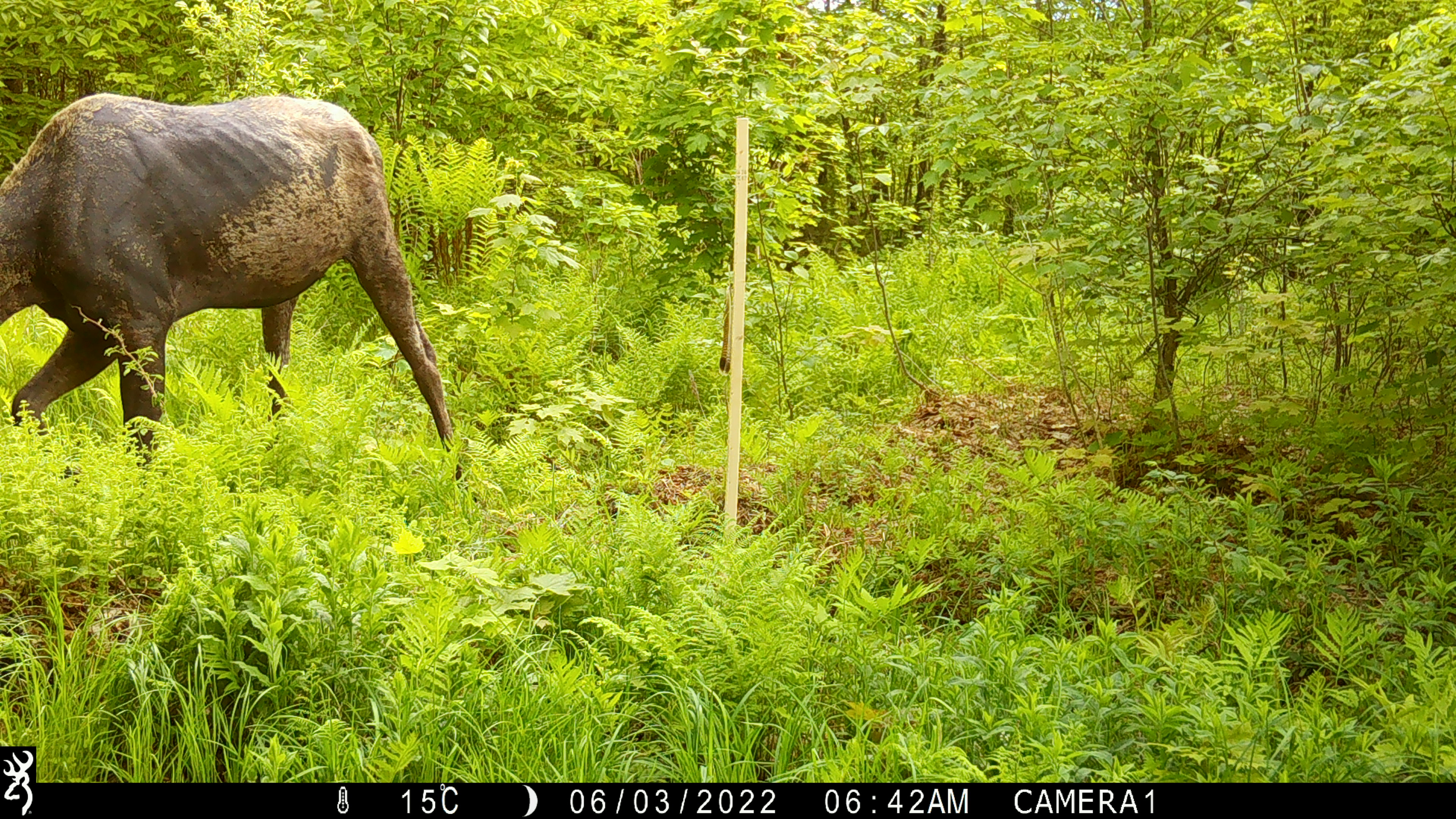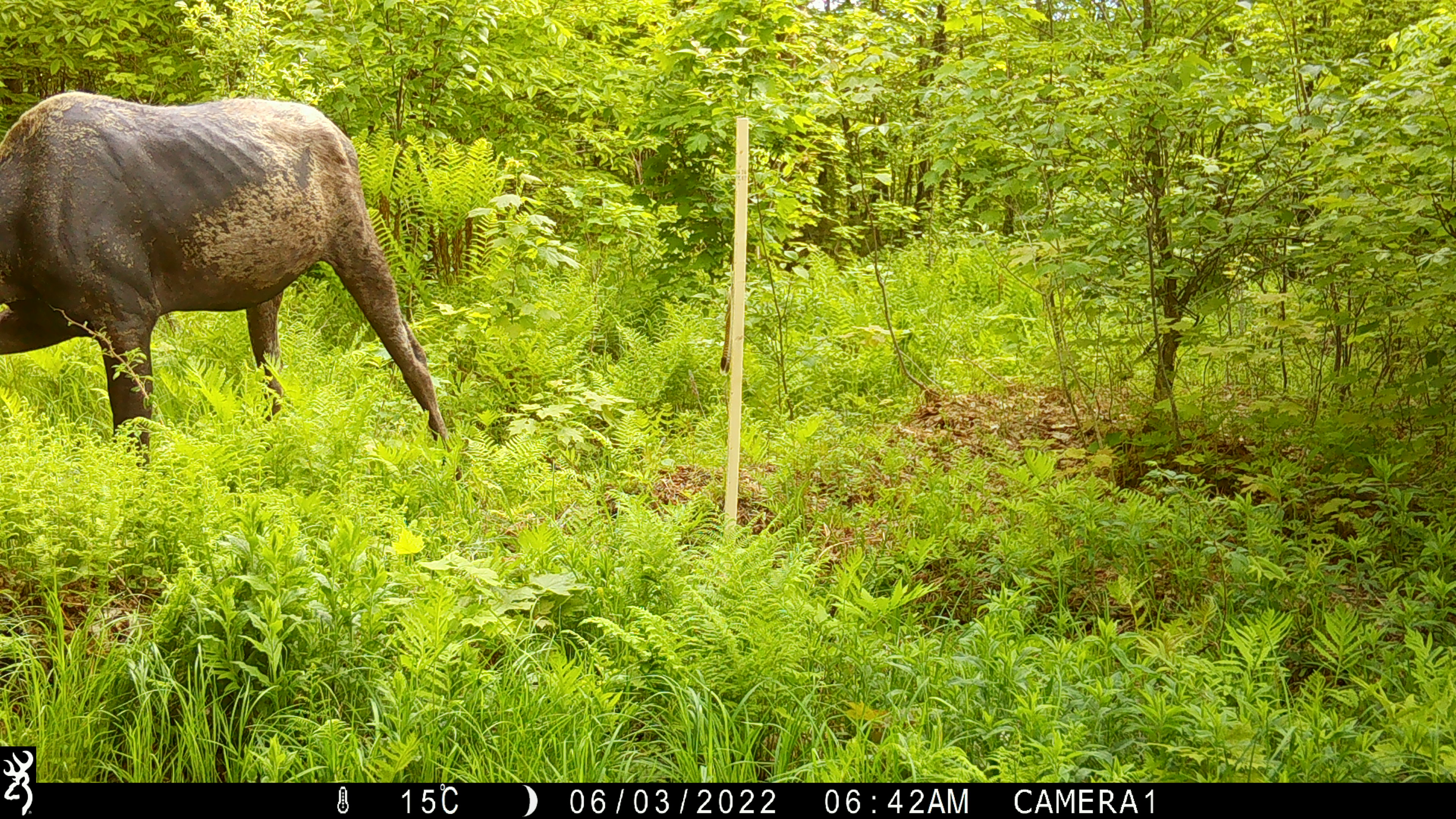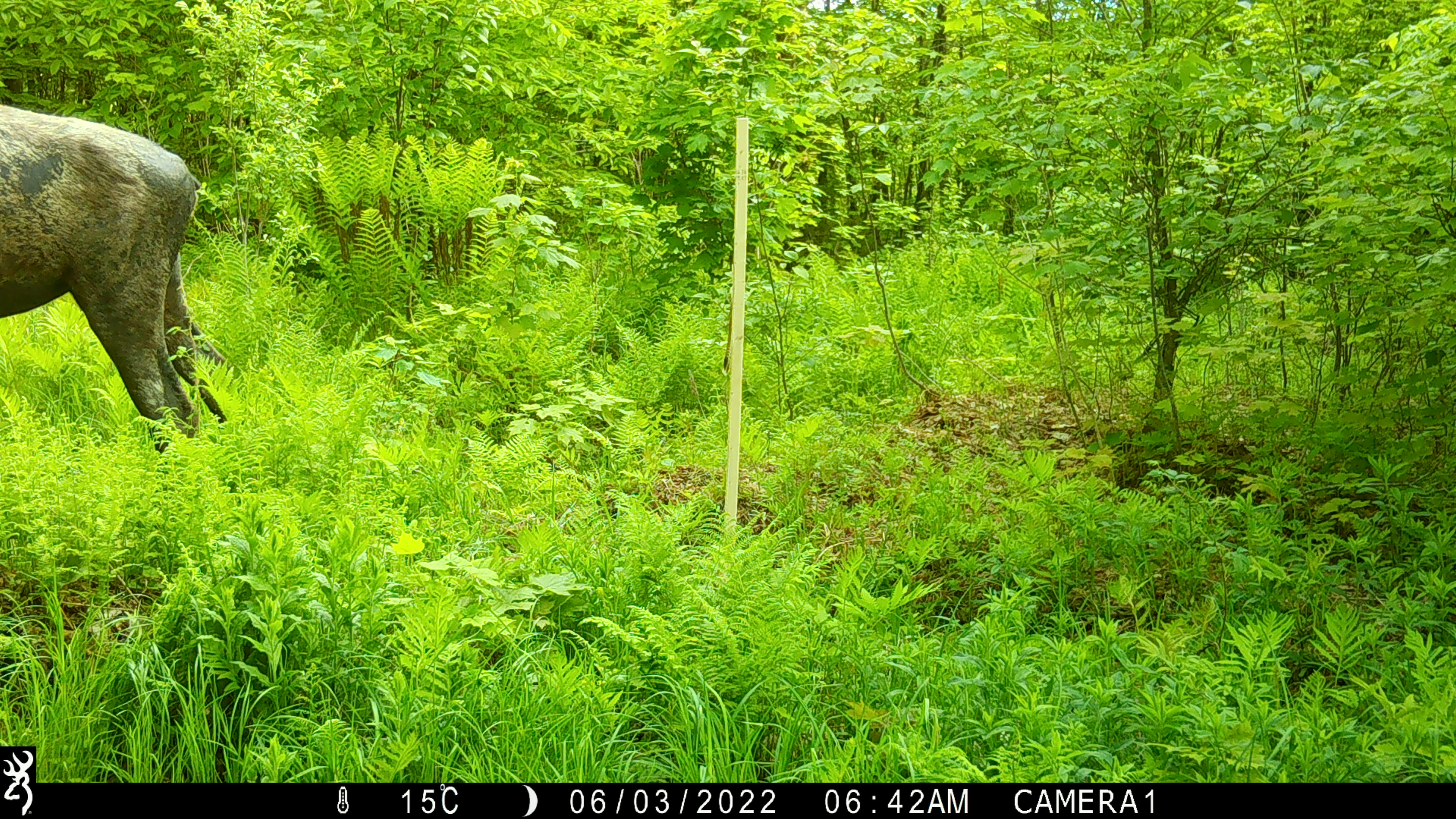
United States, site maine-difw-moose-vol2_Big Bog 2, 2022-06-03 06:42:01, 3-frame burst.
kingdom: Animalia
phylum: Chordata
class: Mammalia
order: Artiodactyla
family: Cervidae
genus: Alces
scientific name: Alces alces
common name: moose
Moose (Alces alces).